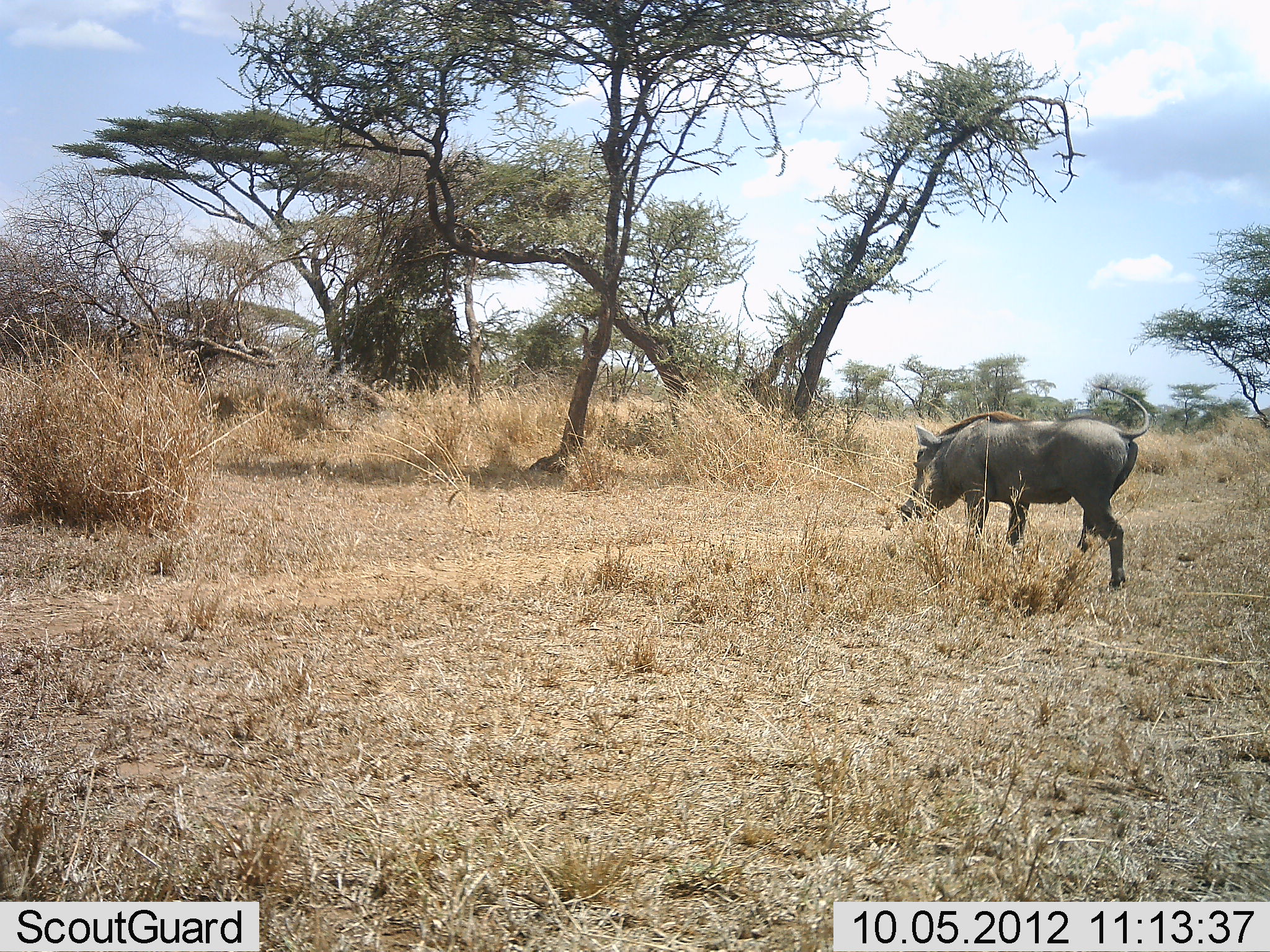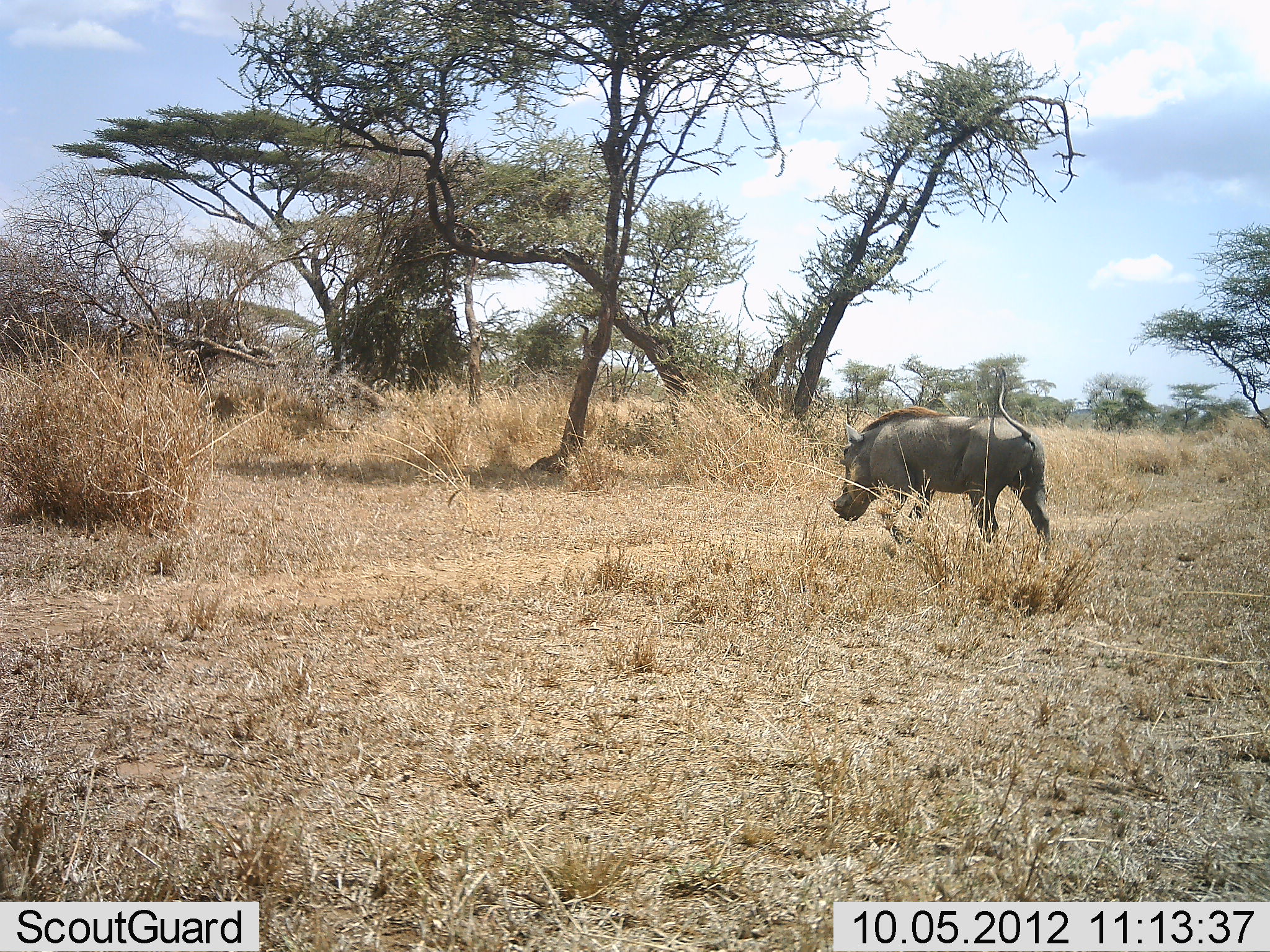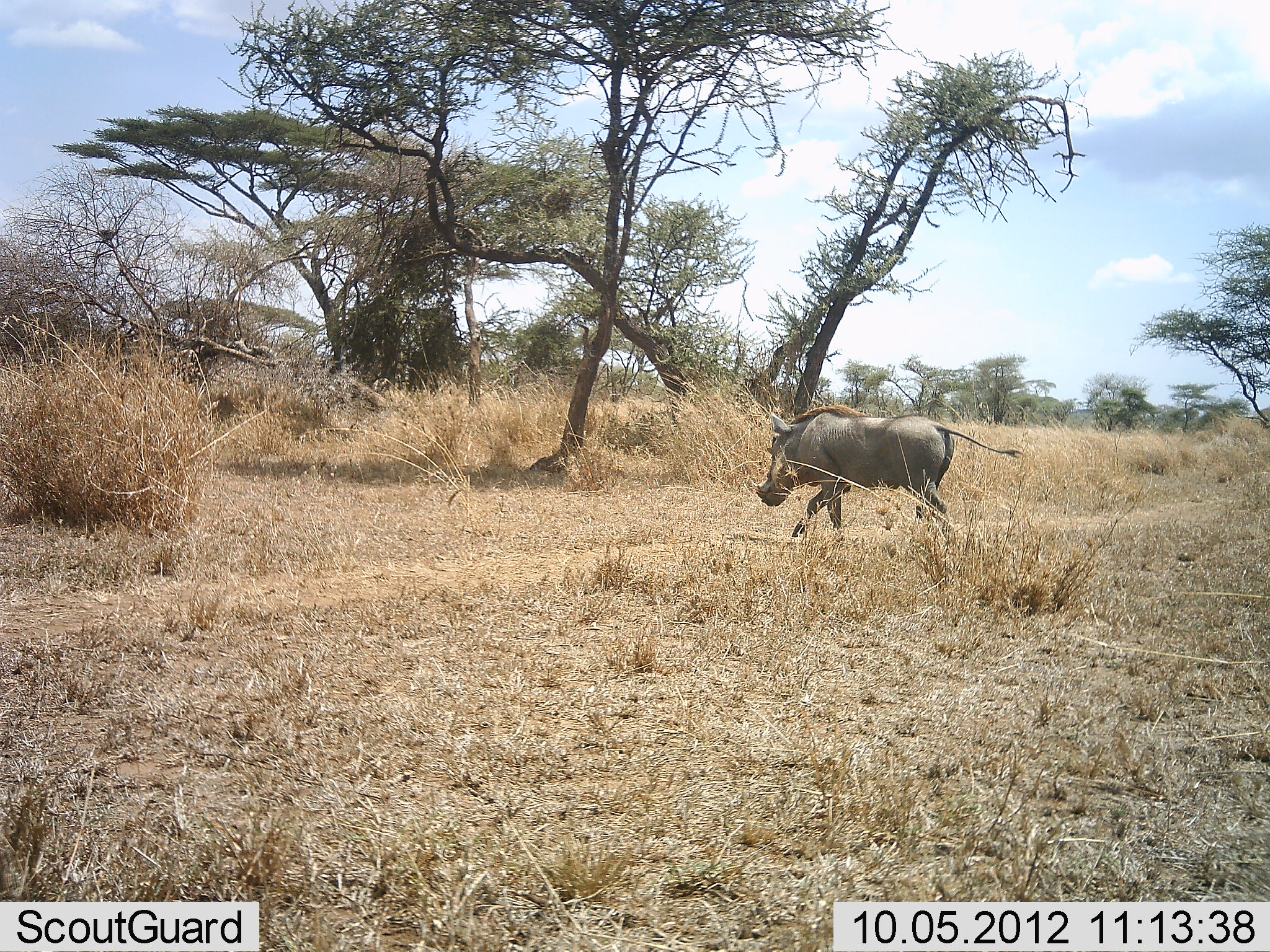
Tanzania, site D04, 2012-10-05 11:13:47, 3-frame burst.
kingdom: Animalia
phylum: Chordata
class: Mammalia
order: Artiodactyla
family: Suidae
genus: Phacochoerus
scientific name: Phacochoerus africanus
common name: warthog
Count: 1.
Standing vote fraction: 0%.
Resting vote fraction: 0%.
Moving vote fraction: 100%.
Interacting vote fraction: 0%.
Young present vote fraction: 0%.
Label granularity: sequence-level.